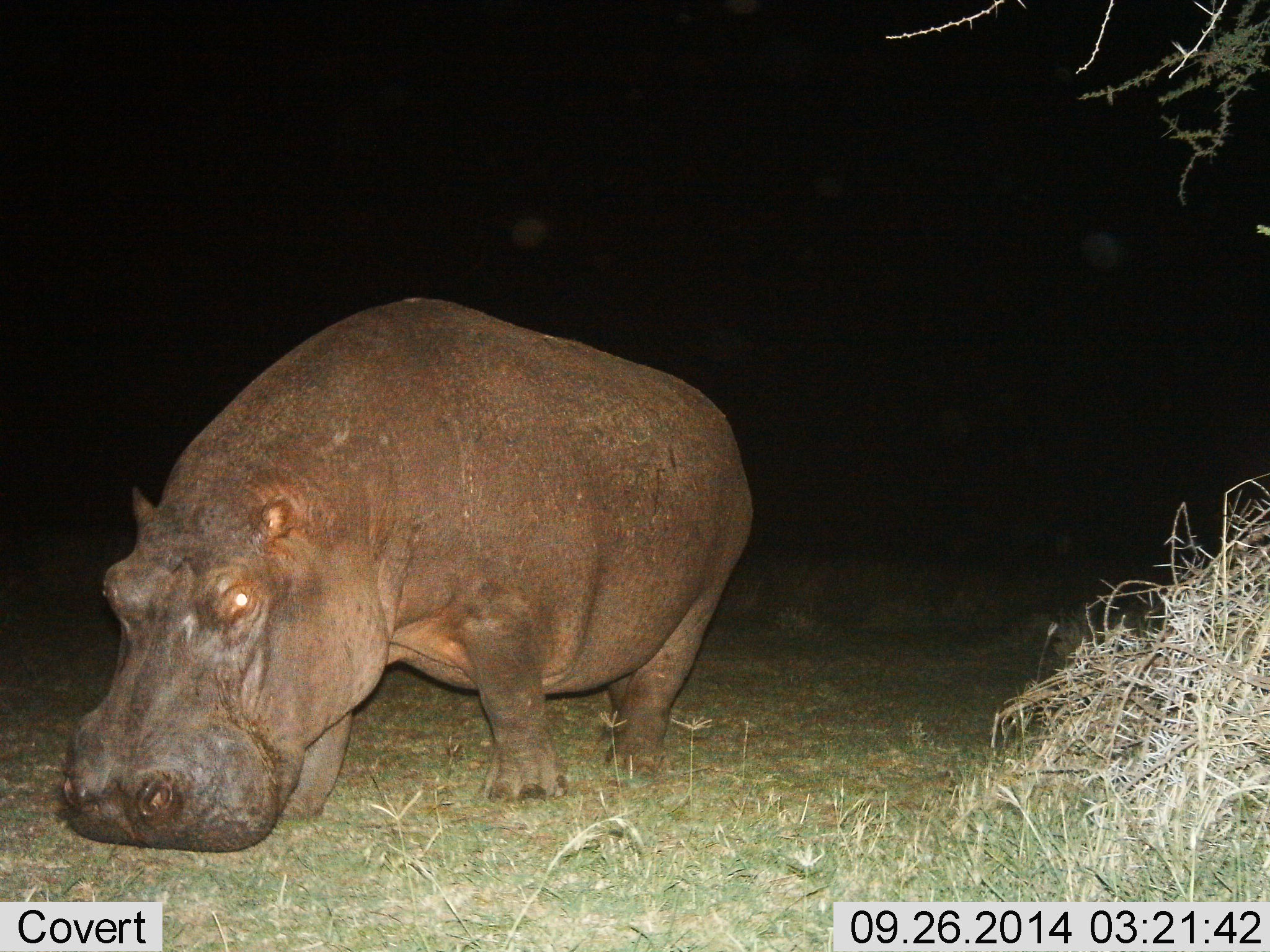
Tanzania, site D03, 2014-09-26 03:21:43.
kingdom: Animalia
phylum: Chordata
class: Mammalia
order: Artiodactyla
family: Hippopotamidae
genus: Hippopotamus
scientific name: Hippopotamus amphibius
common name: hippopotamus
Hippopotamus (Hippopotamus amphibius), count 1. Behavior (volunteer vote fractions): standing 40%, resting 0%, moving 40%, interacting 0%. Young present (vote fraction): 0%. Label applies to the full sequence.